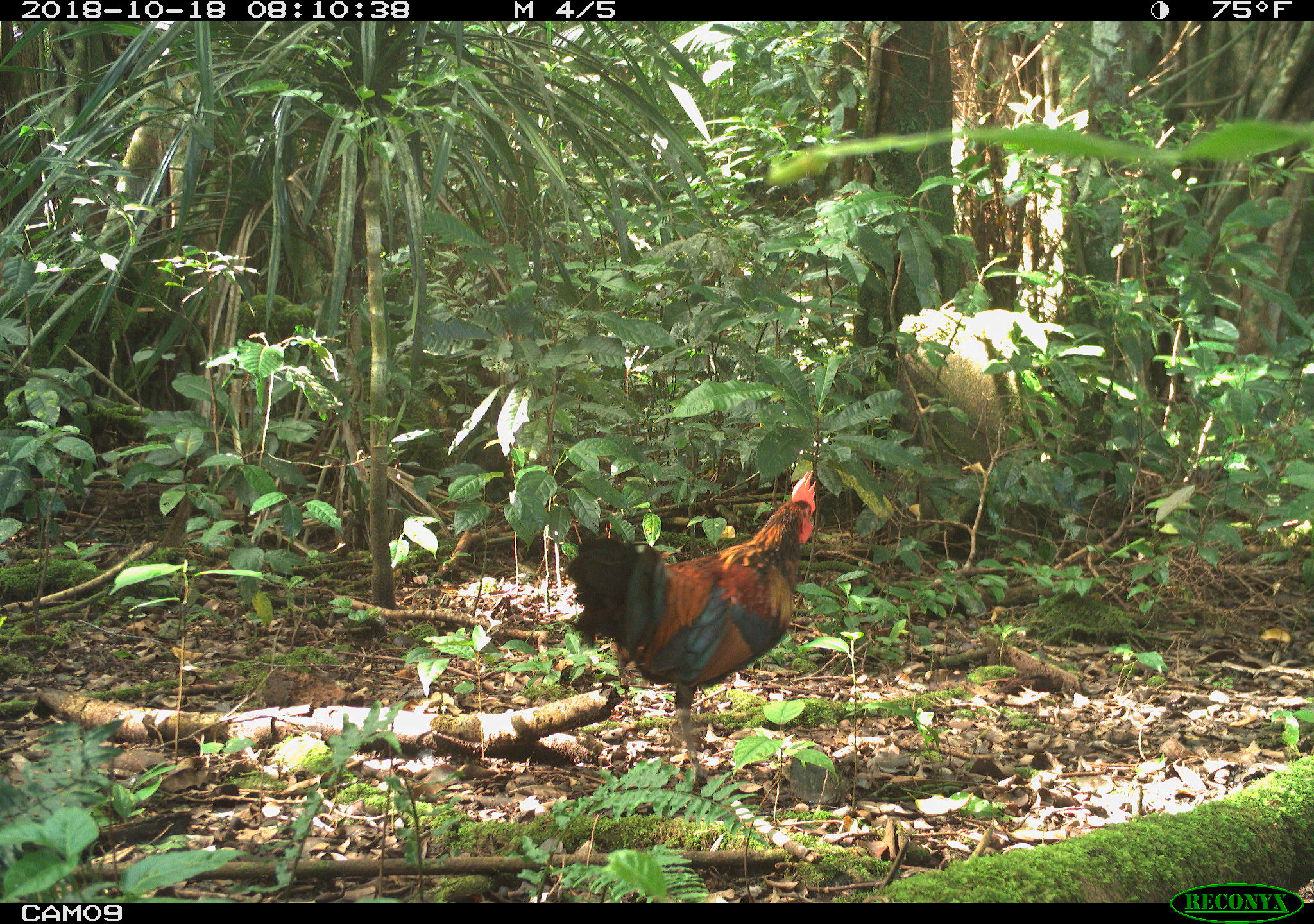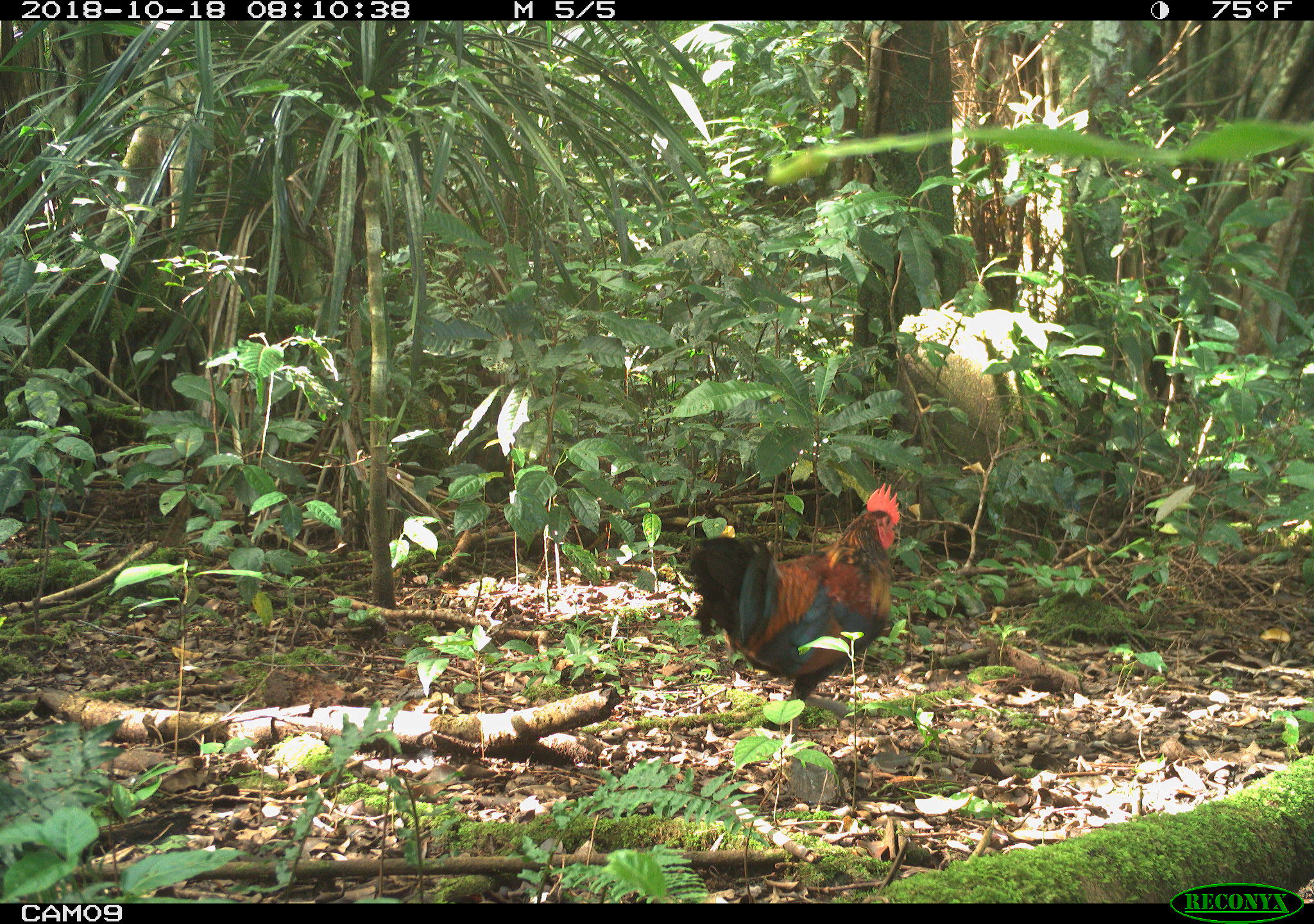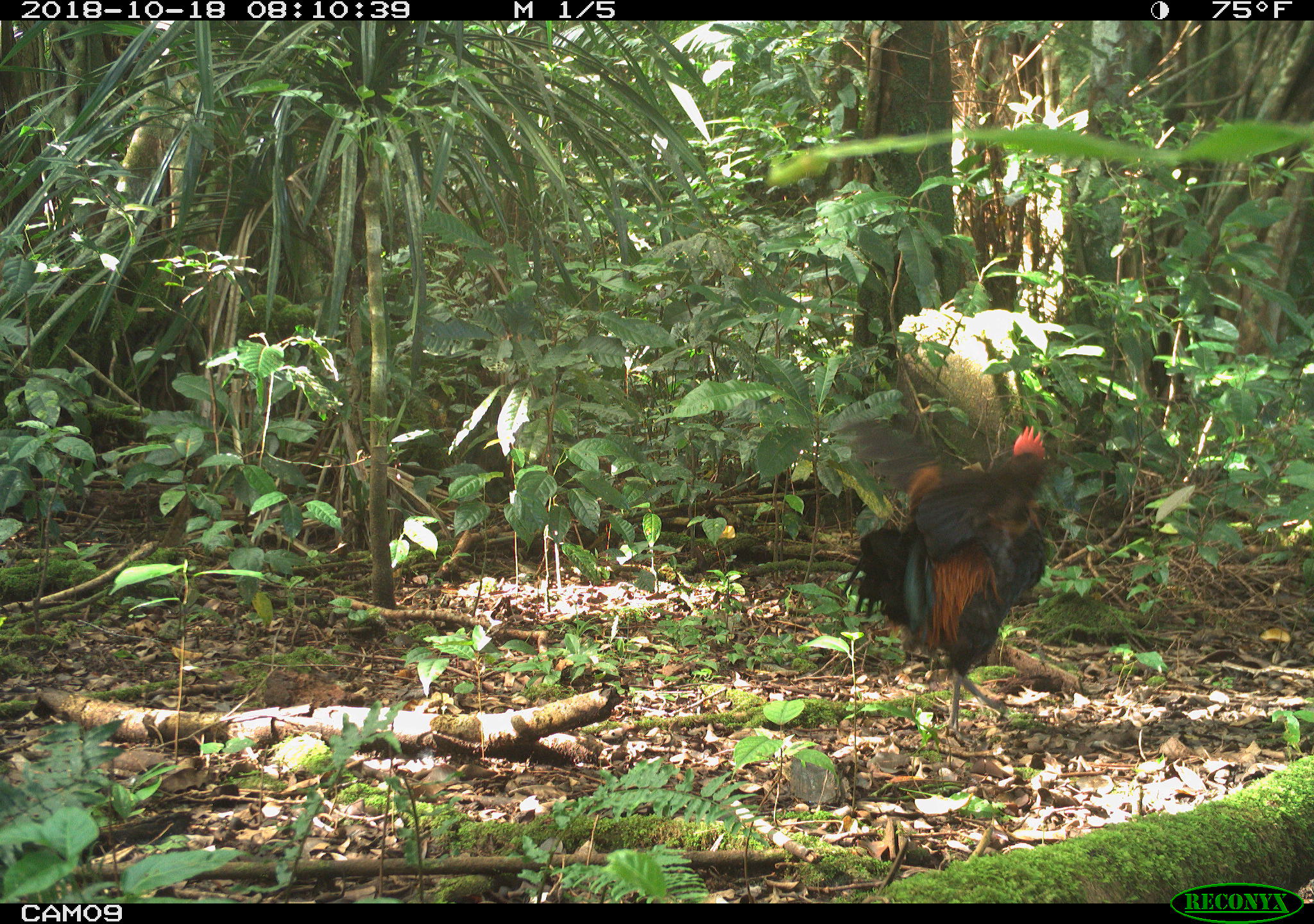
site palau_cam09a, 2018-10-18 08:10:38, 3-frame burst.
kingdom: Animalia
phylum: Chordata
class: Aves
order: Galliformes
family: Phasianidae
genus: Gallus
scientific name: Gallus gallus domesticus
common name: rooster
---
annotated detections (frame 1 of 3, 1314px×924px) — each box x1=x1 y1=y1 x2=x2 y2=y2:
rooster: x1=561 y1=465 x2=830 y2=798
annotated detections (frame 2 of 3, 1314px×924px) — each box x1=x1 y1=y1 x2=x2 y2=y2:
rooster: x1=683 y1=486 x2=904 y2=729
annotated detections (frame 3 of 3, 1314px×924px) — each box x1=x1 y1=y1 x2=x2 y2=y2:
rooster: x1=840 y1=420 x2=1054 y2=740